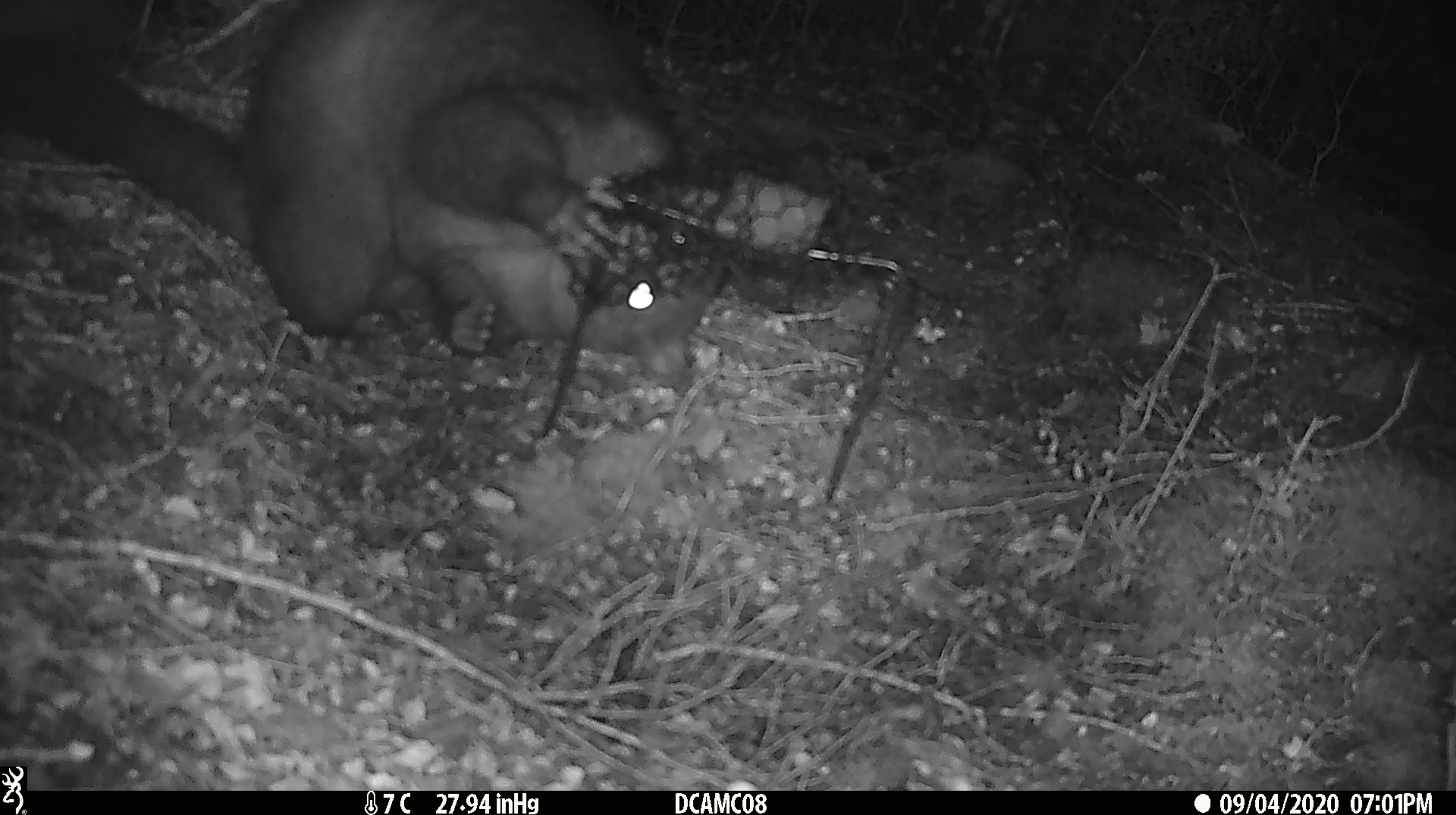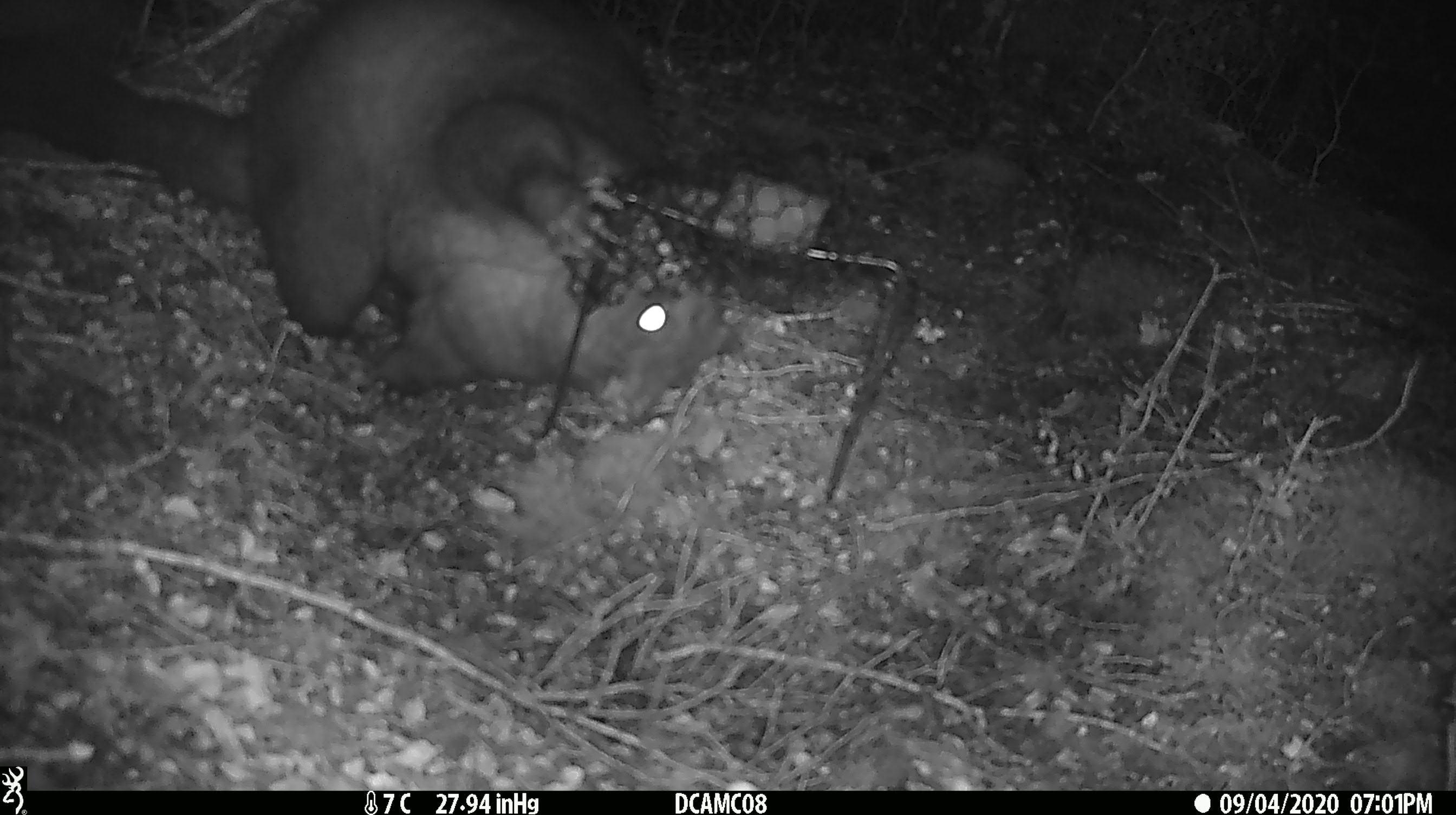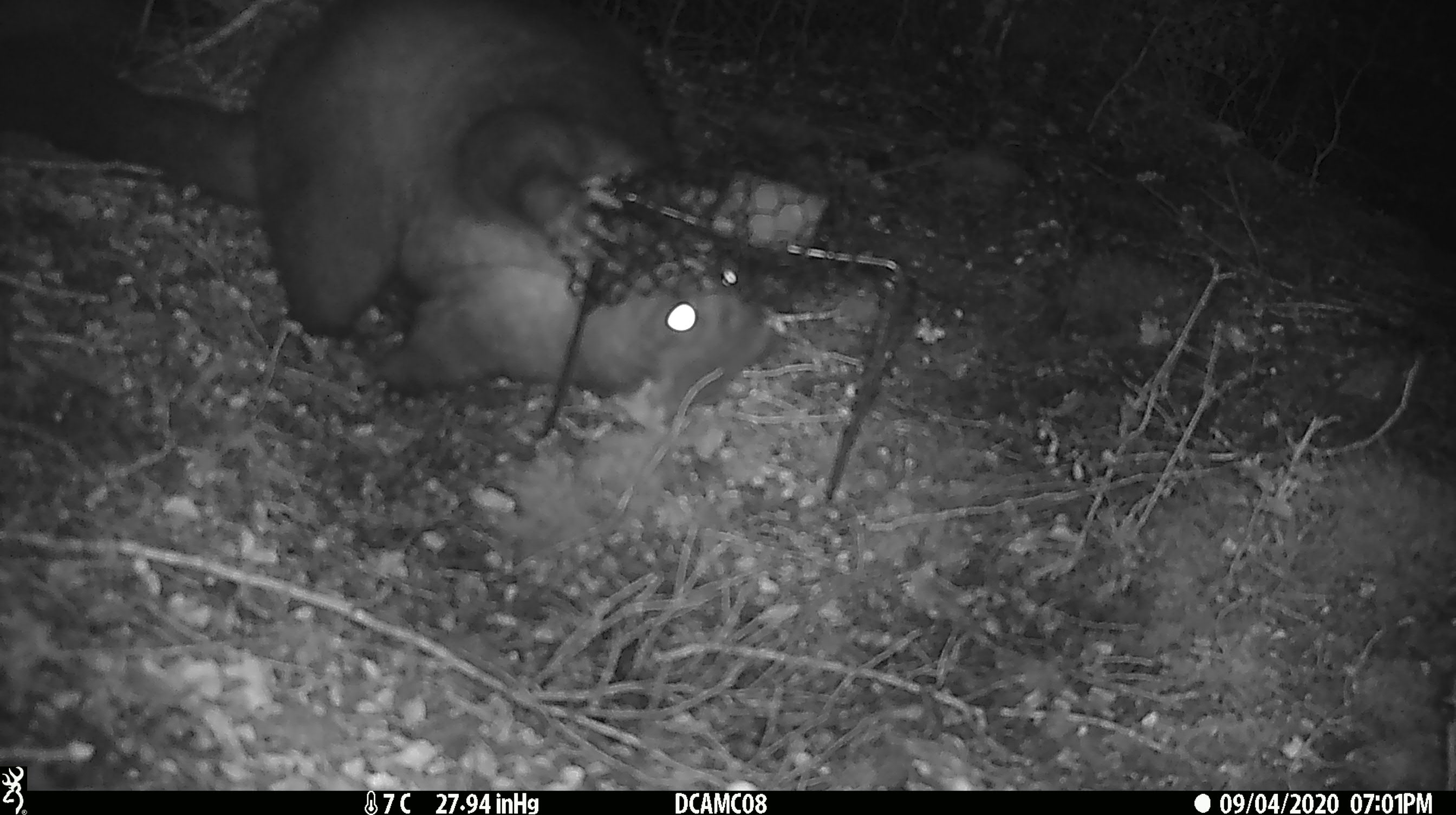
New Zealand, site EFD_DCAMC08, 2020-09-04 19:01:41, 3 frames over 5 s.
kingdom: Animalia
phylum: Chordata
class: Mammalia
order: Diprotodontia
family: Phalangeridae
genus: Trichosurus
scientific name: Trichosurus vulpecula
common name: common brushtail possum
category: possum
Possum (common brushtail possum) (Trichosurus vulpecula).